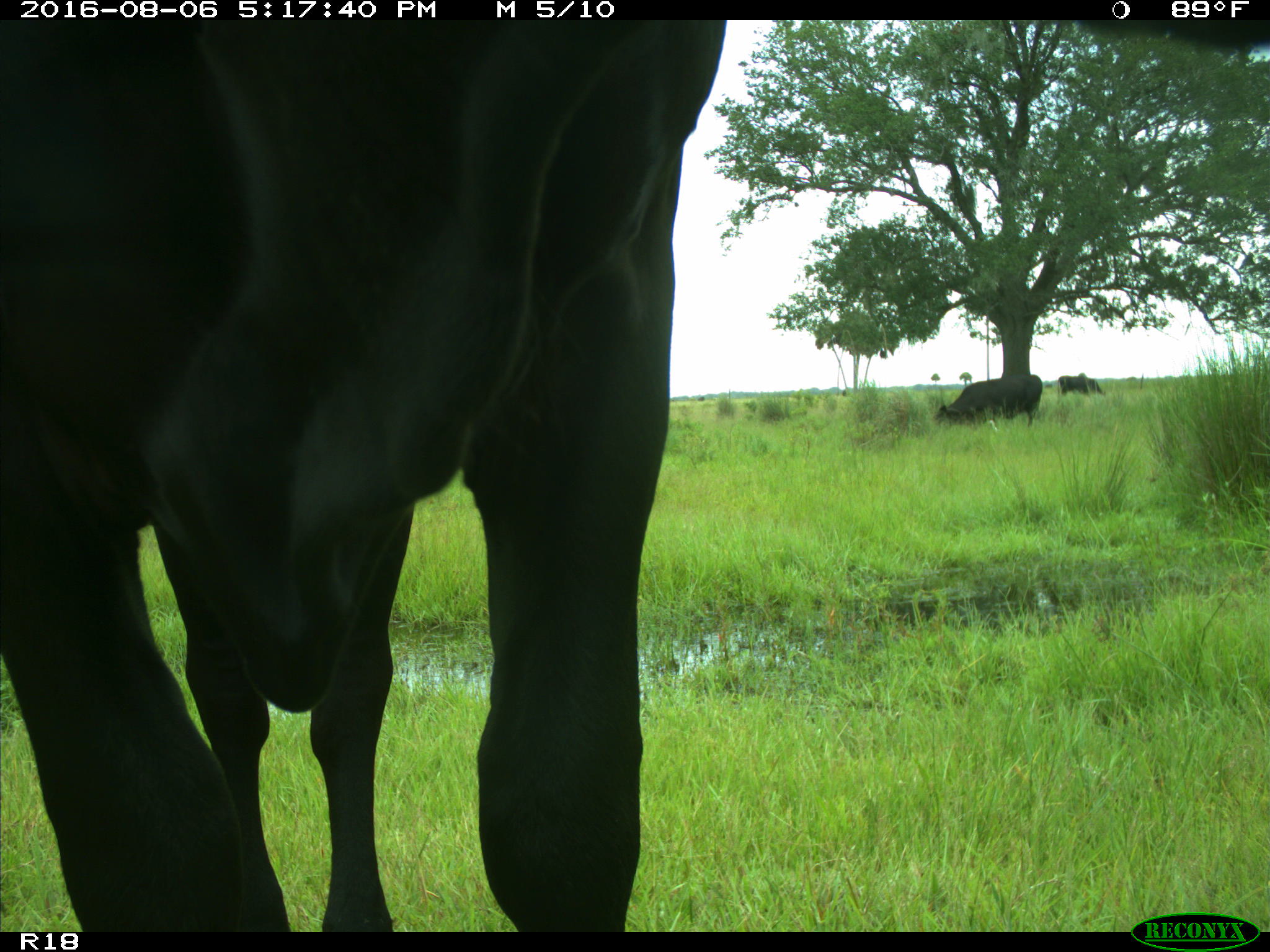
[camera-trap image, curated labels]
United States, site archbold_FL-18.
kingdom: Animalia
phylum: Chordata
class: Mammalia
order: Artiodactyla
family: Bovidae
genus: Bos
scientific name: Bos taurus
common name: domestic cow